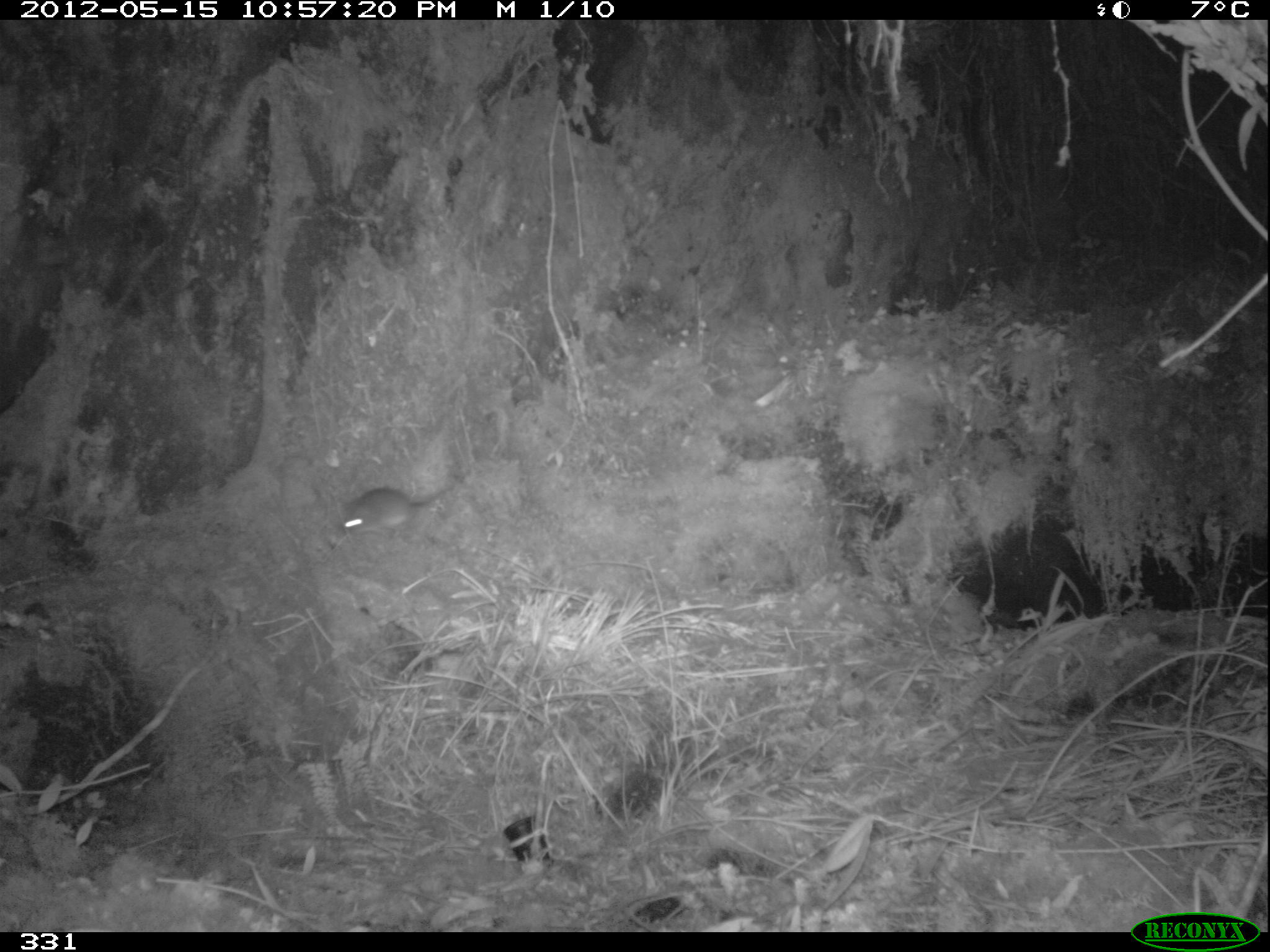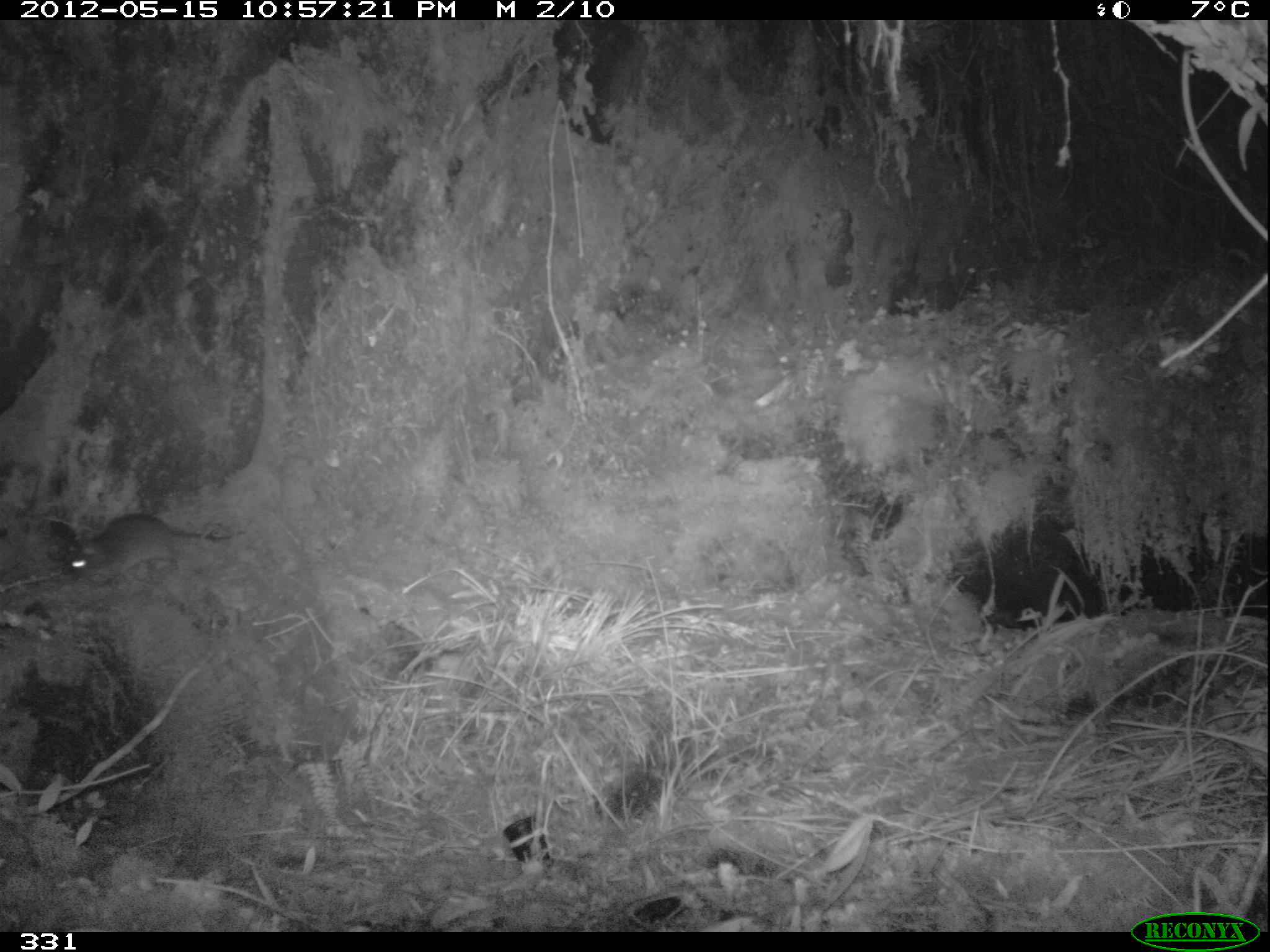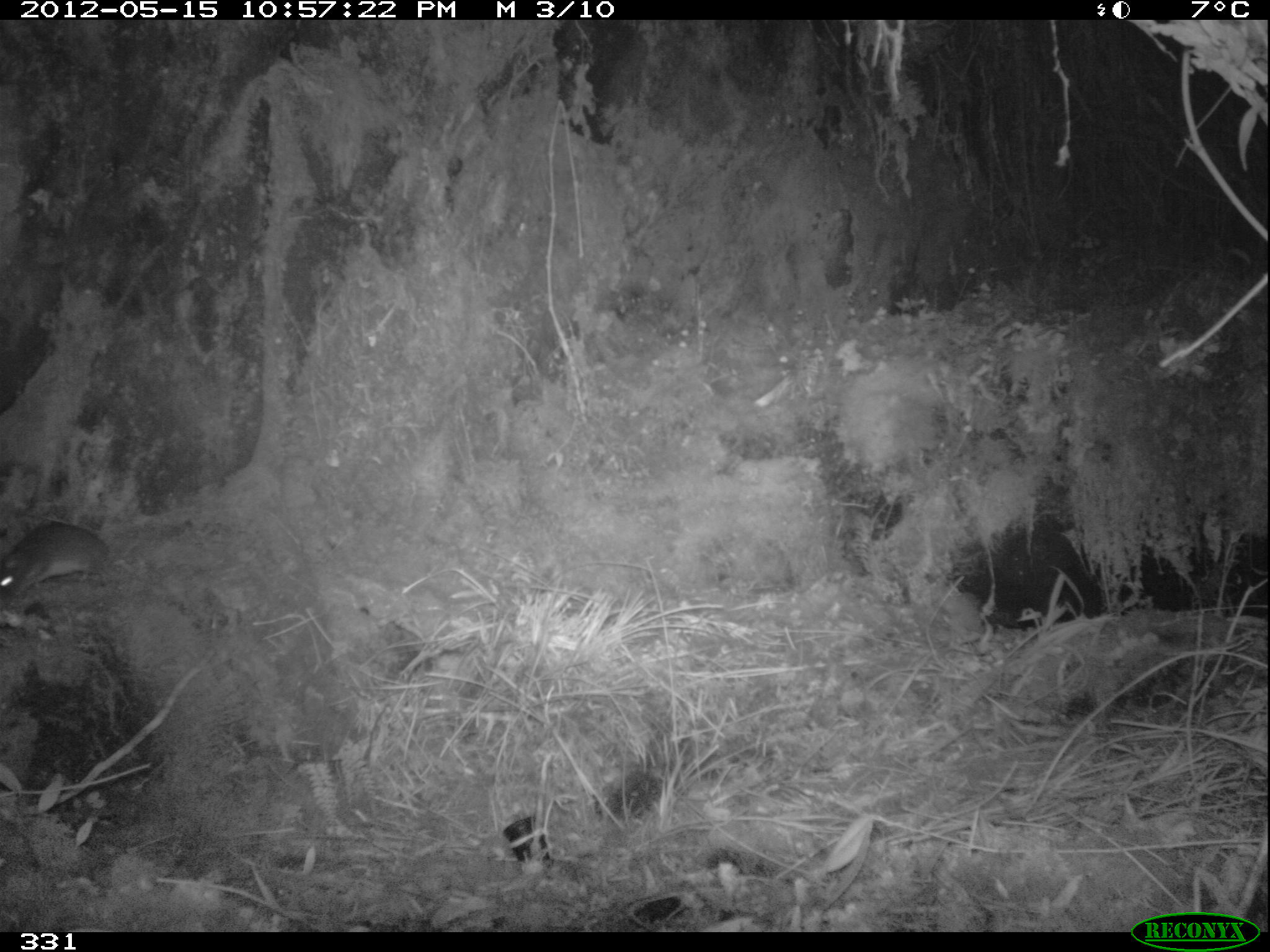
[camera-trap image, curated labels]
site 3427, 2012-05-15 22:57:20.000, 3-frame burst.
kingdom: Animalia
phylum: Chordata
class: Mammalia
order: Rodentia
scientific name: Rodentia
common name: rodents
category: unknown rodent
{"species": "unknown rodent (rodents) (Rodentia)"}